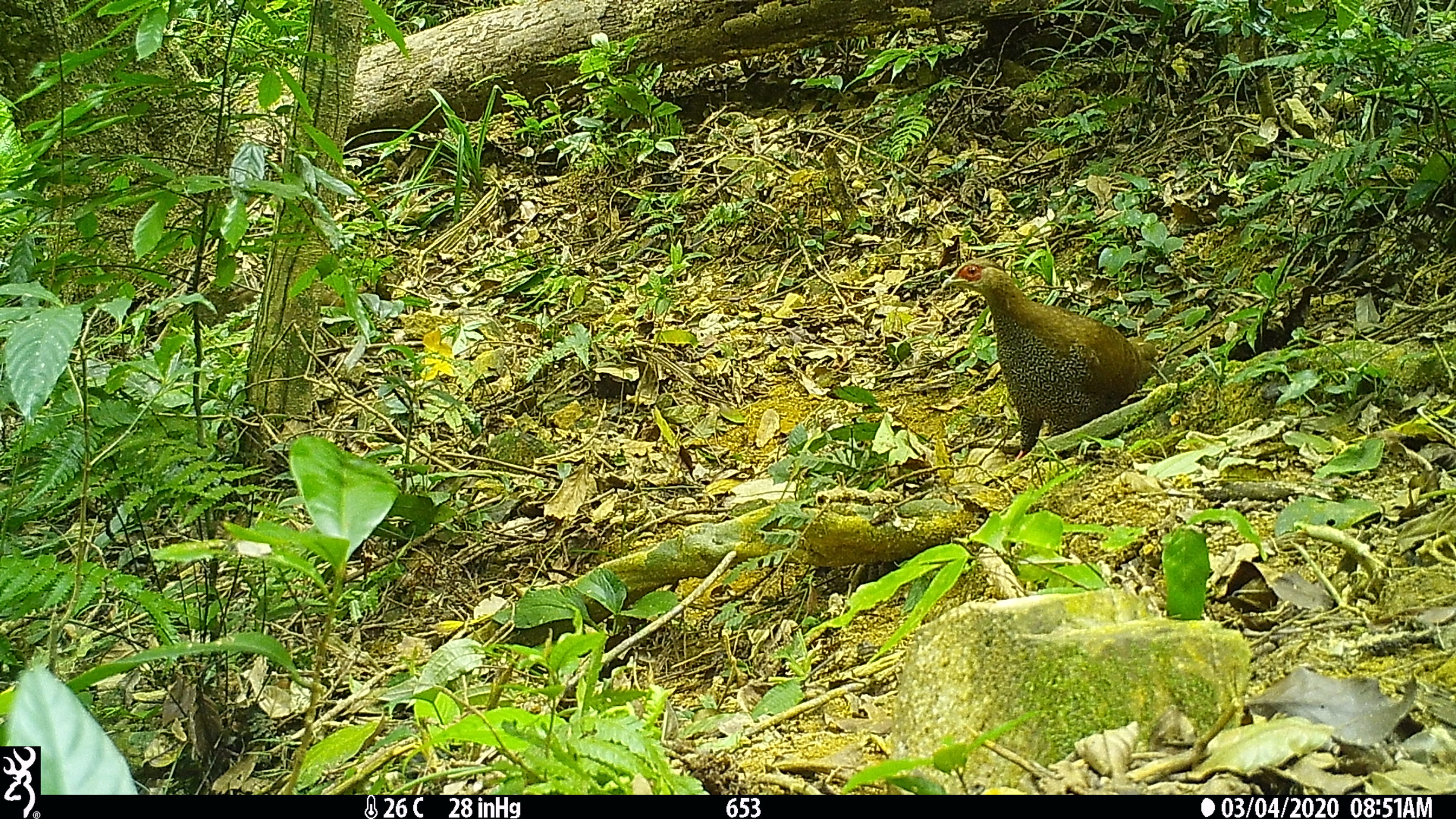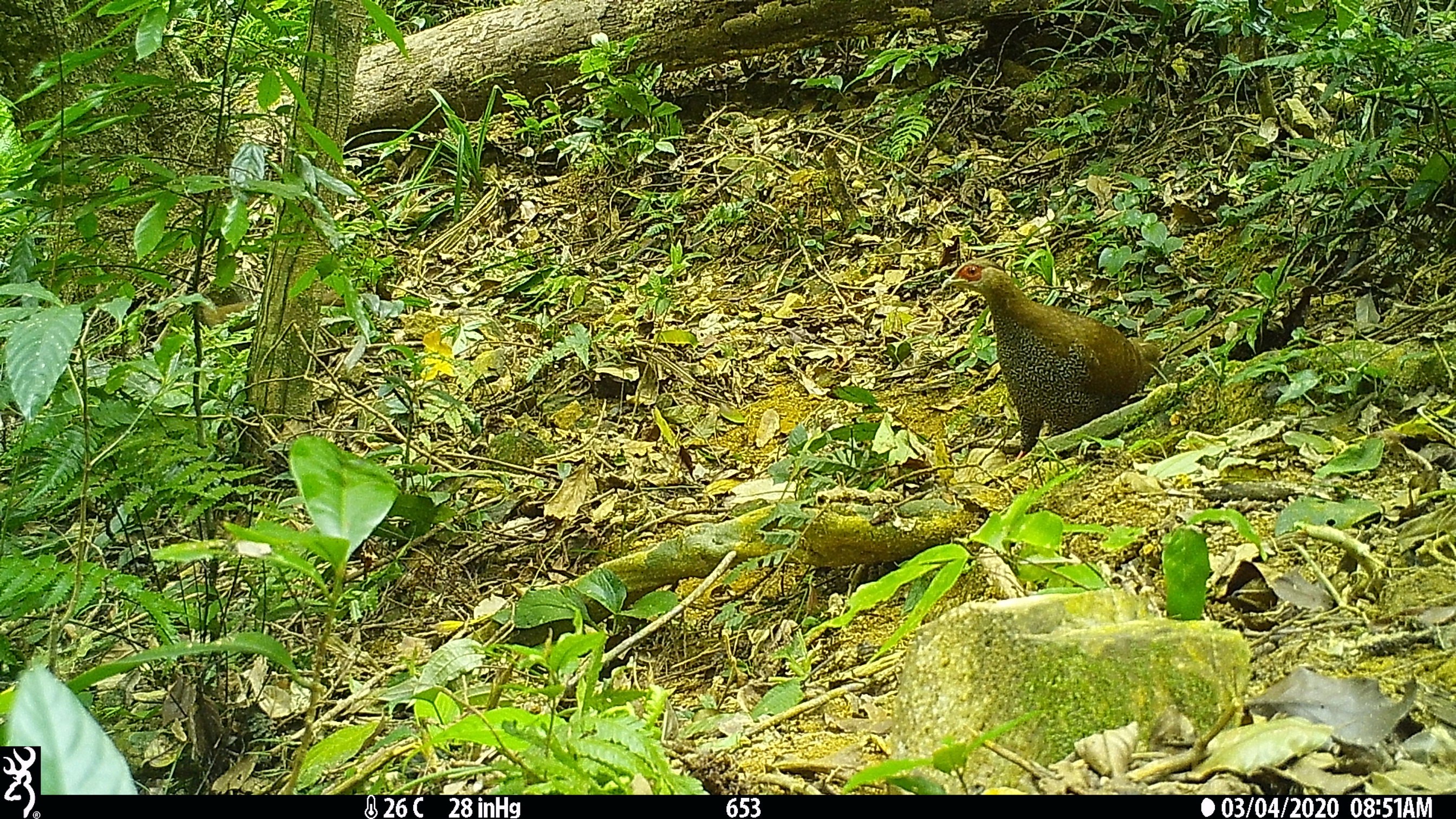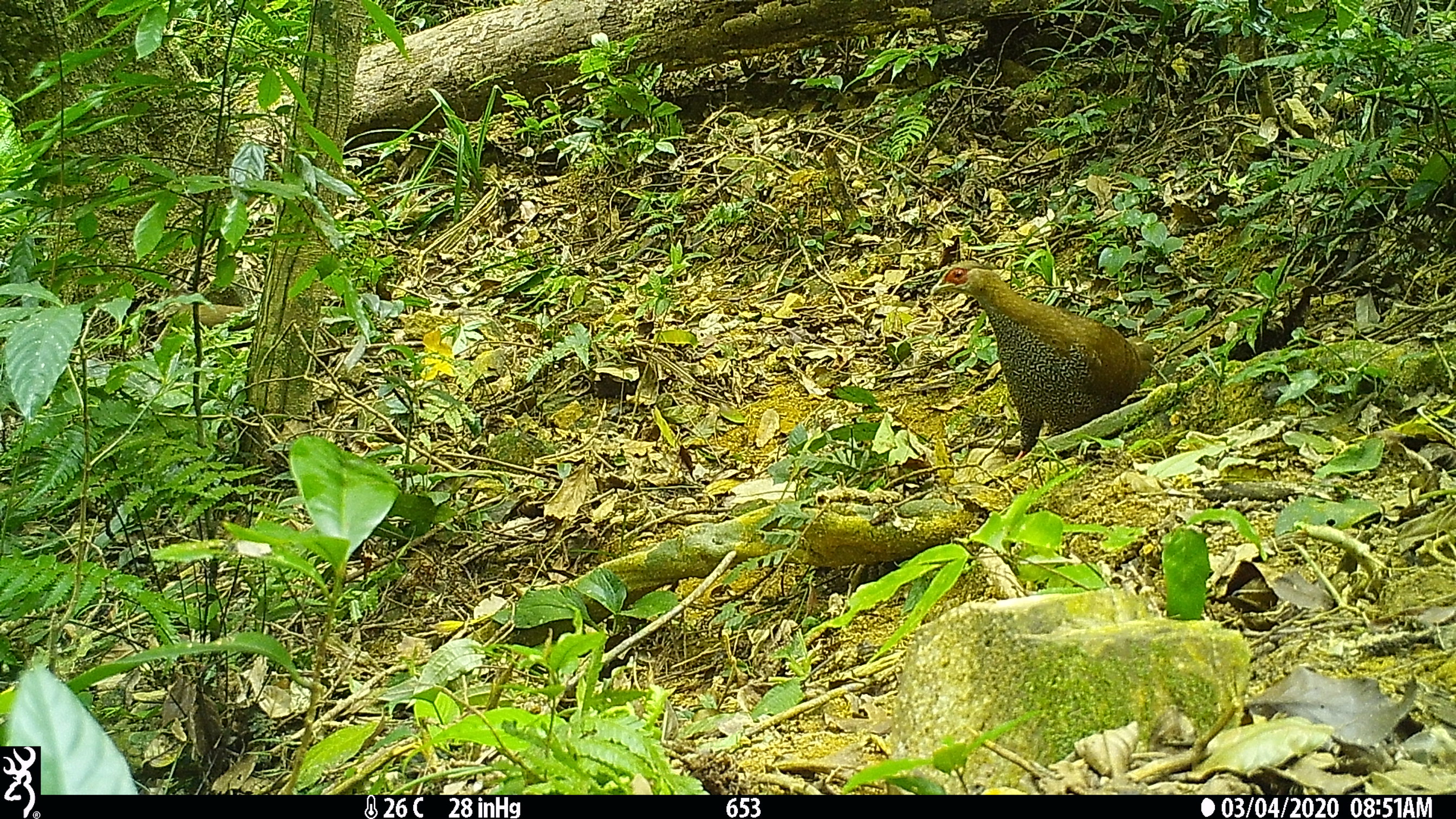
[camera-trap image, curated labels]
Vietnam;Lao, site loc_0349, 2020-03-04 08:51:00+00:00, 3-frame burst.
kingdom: Animalia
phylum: Chordata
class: Aves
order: Galliformes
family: Phasianidae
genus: Lophura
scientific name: Lophura nycthemera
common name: silver pheasant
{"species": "silver pheasant (Lophura nycthemera)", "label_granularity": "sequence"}